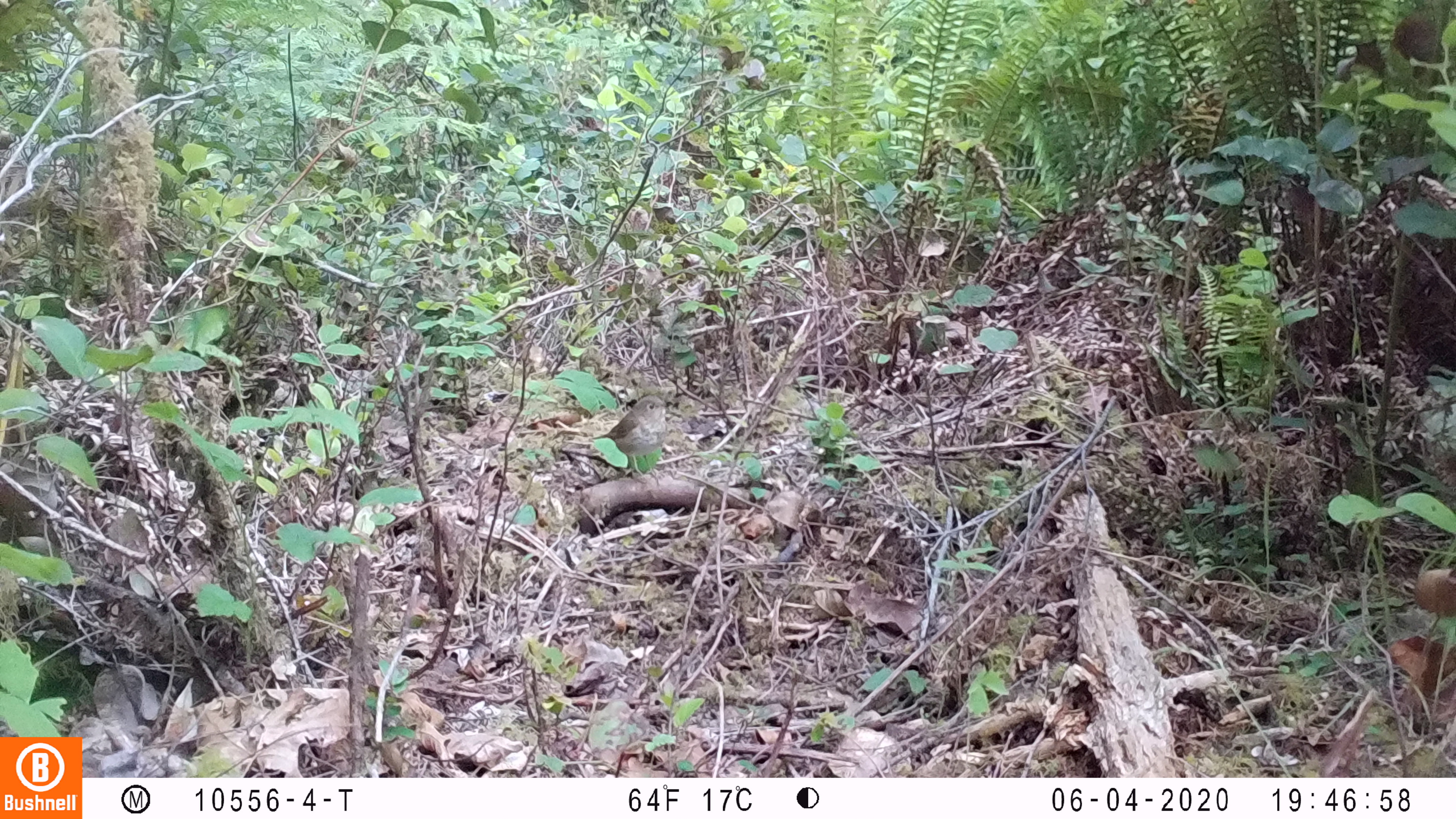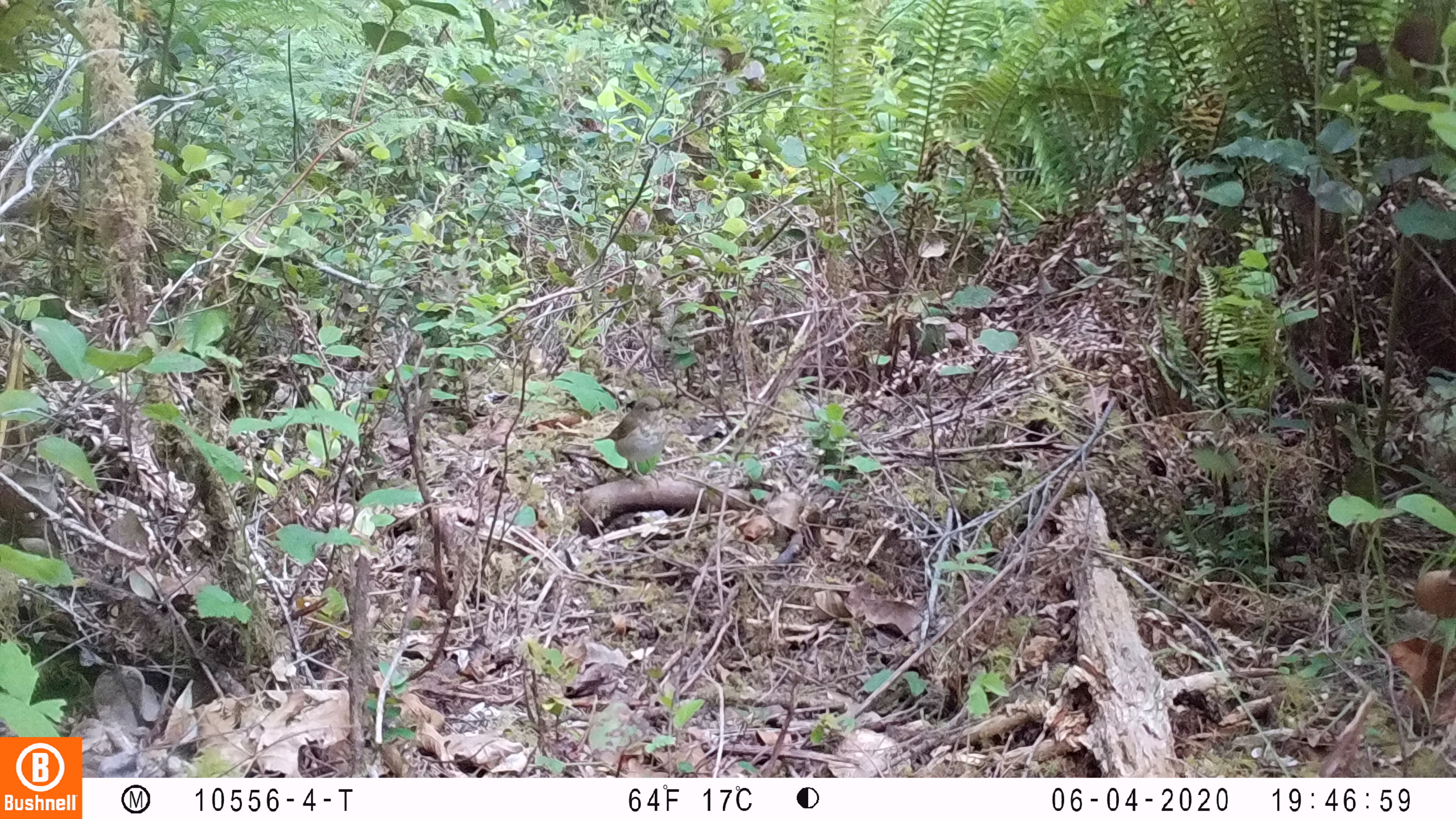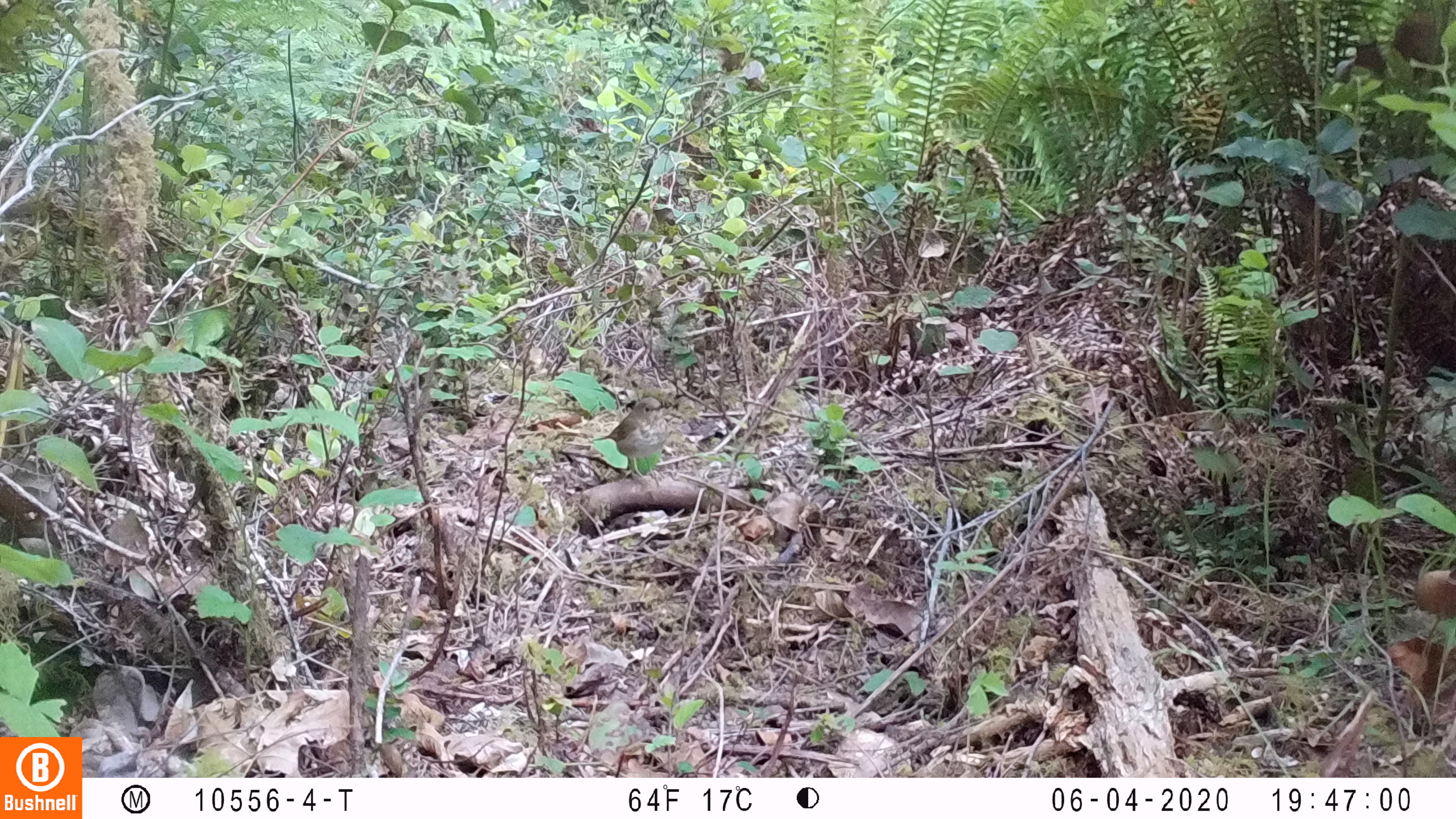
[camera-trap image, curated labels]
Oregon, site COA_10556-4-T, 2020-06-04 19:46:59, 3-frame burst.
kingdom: Animalia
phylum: Chordata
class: Aves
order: Passeriformes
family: Turdidae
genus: Catharus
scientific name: Catharus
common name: brown thrushes and nightingale-thrushes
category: catharus species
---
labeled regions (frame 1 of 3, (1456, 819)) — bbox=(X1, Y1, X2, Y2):
catharus species: bbox=(591, 396, 670, 473)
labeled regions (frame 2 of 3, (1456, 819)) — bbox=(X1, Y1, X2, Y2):
catharus species: bbox=(589, 396, 667, 479)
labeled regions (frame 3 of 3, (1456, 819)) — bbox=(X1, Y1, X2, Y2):
catharus species: bbox=(591, 395, 669, 475)